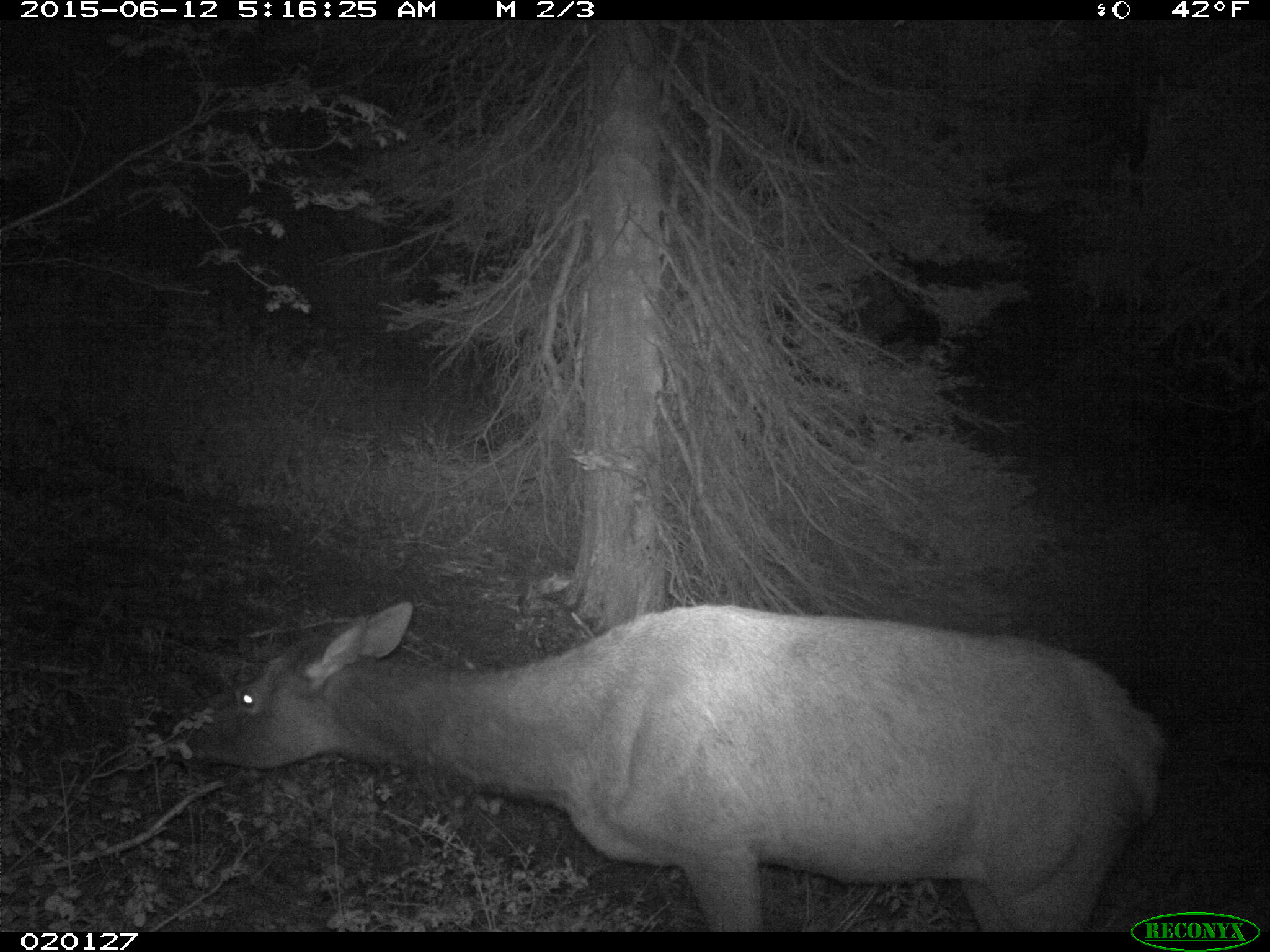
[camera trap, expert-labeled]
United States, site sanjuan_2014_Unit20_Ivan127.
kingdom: Animalia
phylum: Chordata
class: Mammalia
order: Artiodactyla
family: Cervidae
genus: Cervus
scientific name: Cervus elaphus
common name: red deer